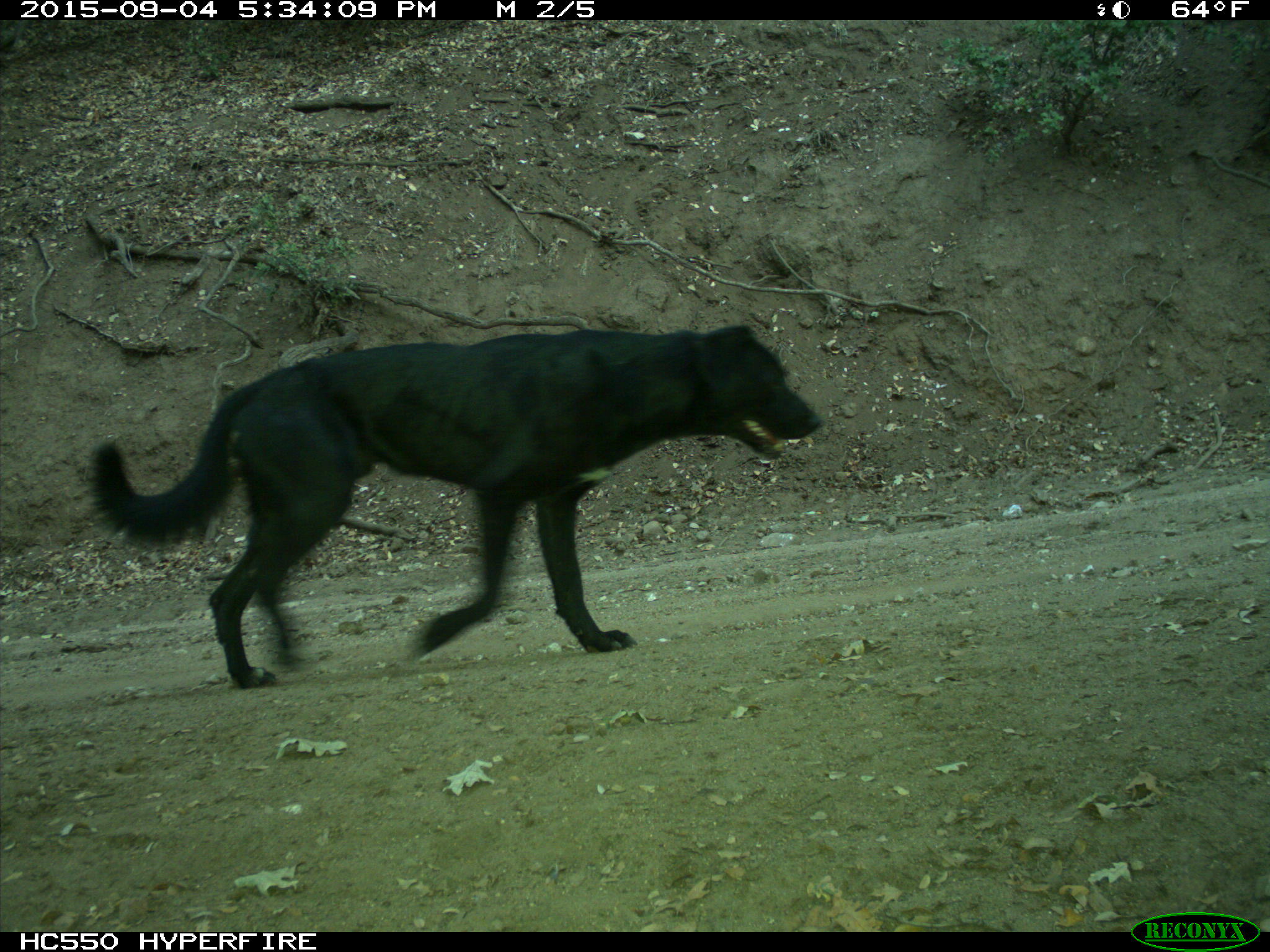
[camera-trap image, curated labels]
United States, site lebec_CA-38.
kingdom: Animalia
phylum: Chordata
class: Mammalia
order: Carnivora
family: Canidae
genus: Canis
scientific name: Canis familiaris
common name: domestic dog